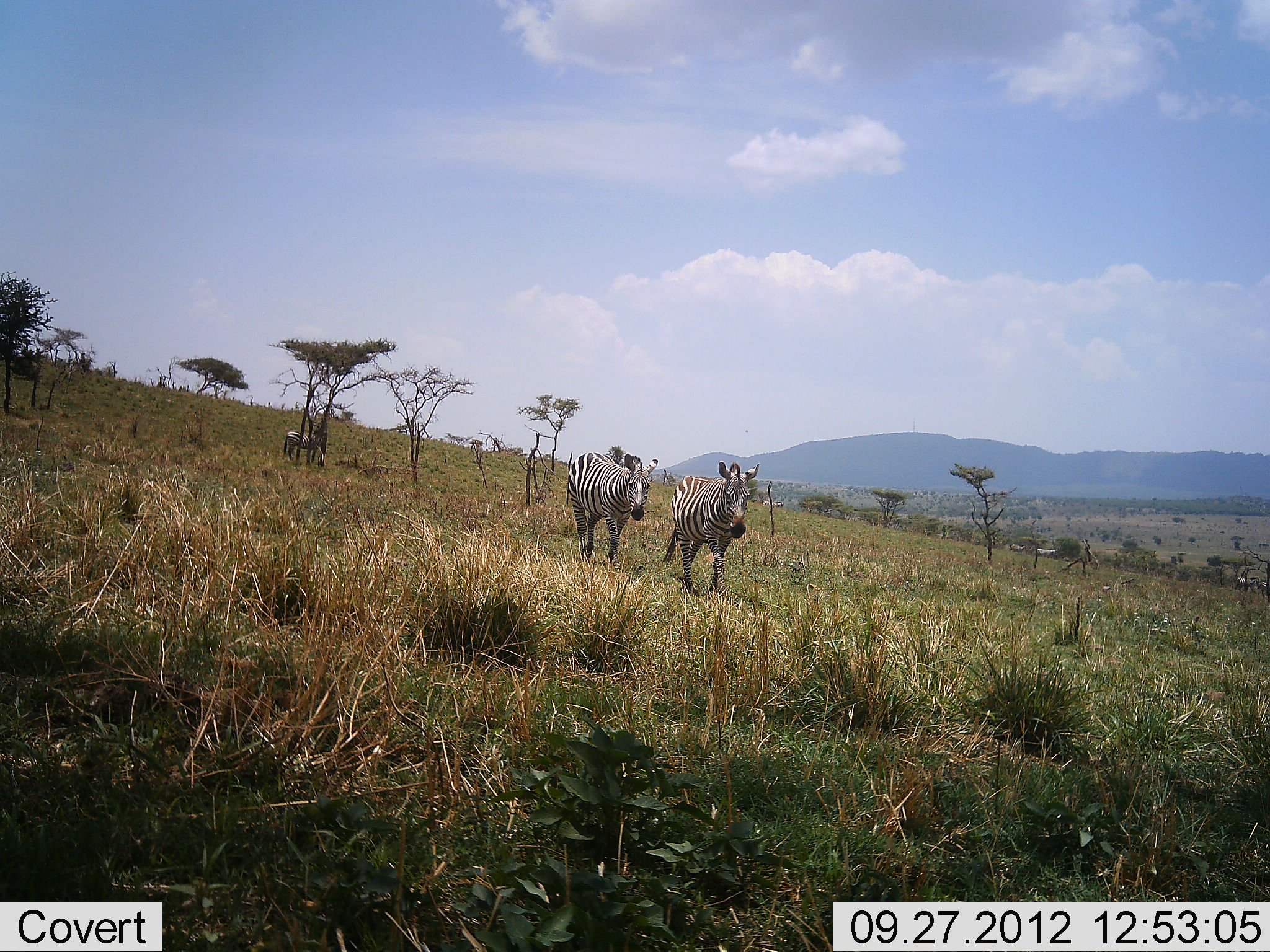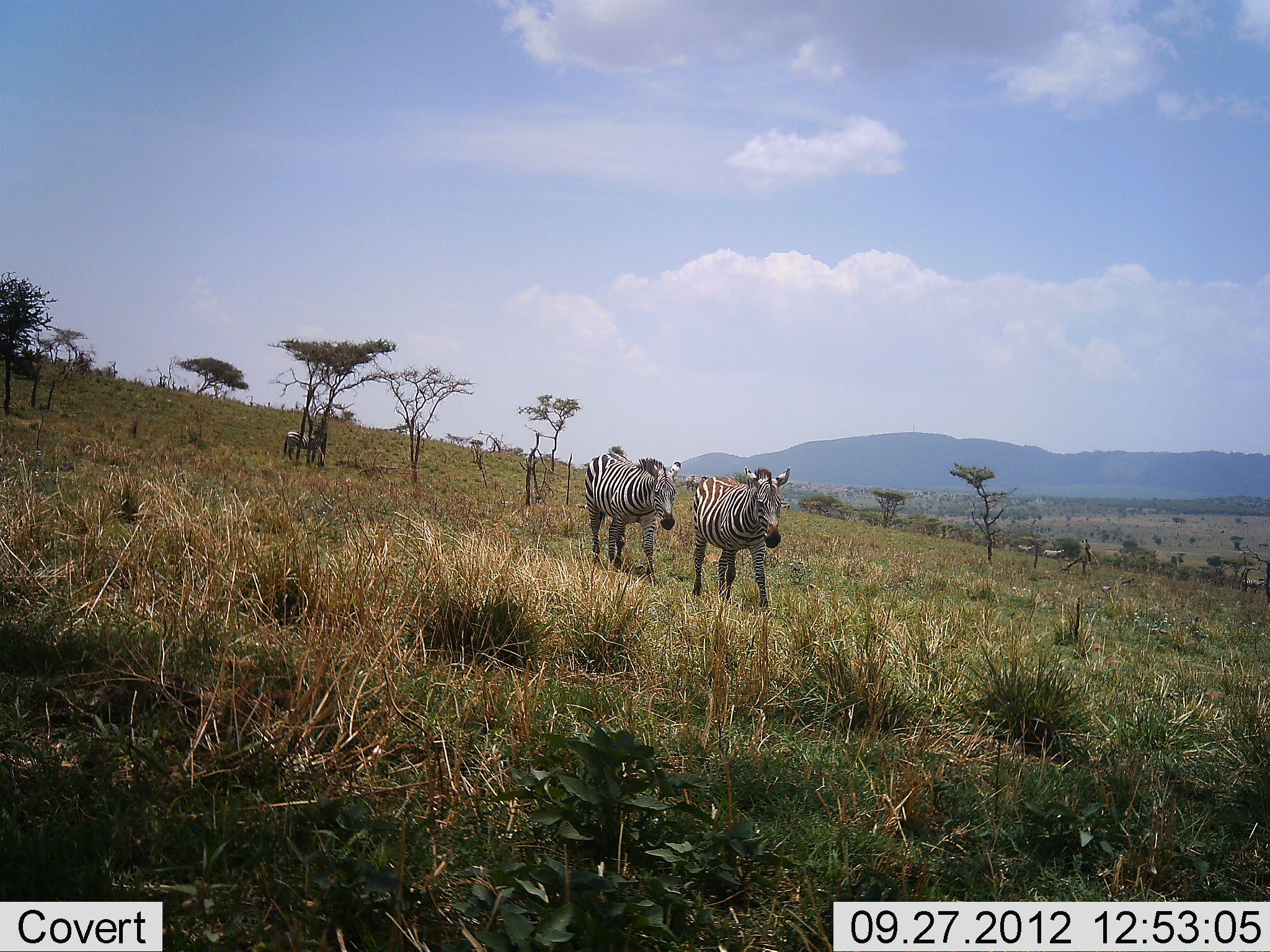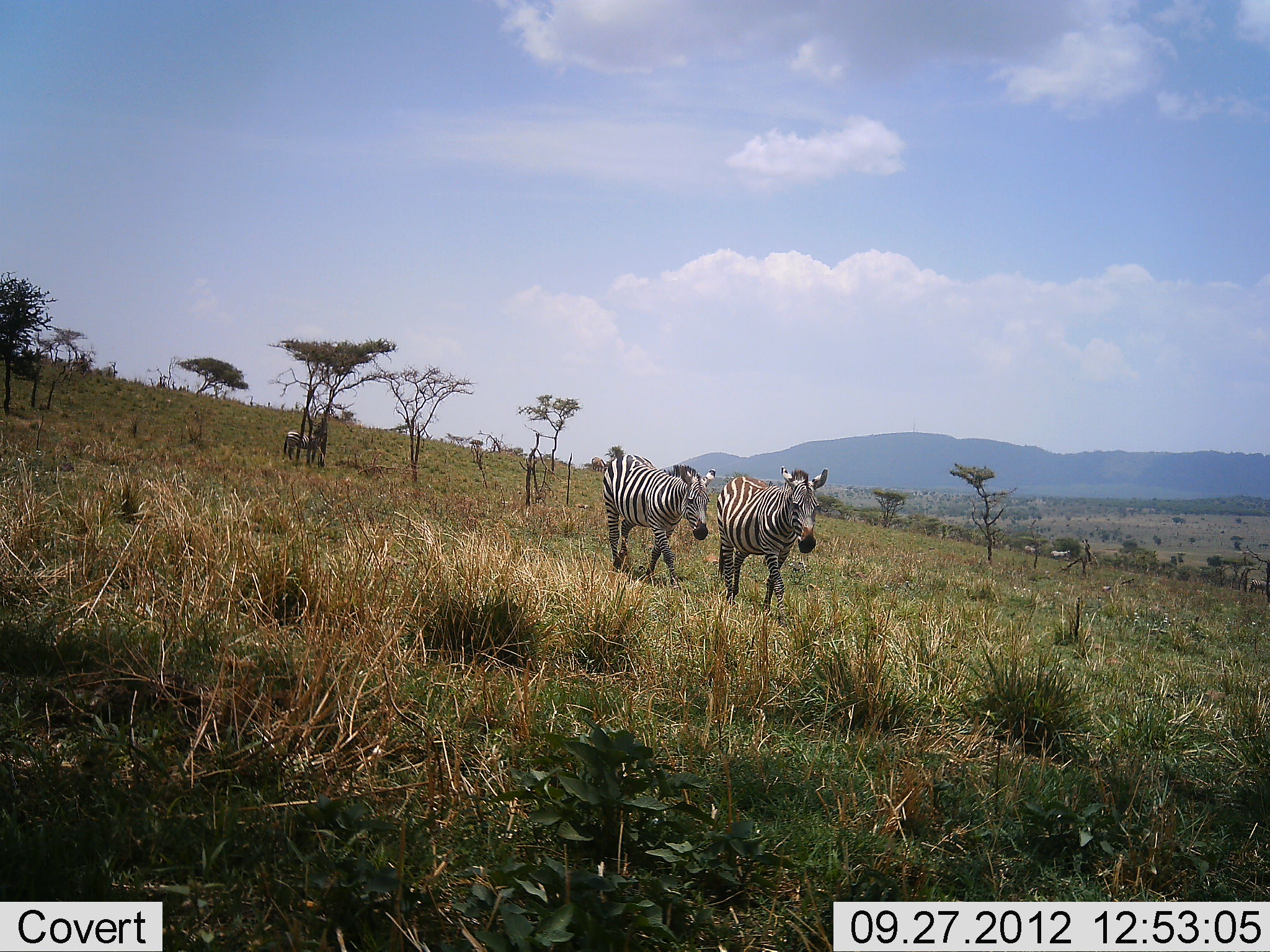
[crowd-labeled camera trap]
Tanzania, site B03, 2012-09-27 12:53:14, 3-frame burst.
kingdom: Animalia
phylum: Chordata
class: Mammalia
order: Perissodactyla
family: Equidae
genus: Equus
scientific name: Equus quagga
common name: plains zebra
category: zebra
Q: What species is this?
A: Zebra (plains zebra) (Equus quagga).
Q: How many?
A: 6.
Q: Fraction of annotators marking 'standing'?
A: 20%.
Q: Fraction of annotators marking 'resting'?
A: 0%.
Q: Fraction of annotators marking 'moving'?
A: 100%.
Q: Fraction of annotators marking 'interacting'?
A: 0%.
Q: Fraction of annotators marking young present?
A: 0%.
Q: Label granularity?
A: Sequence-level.